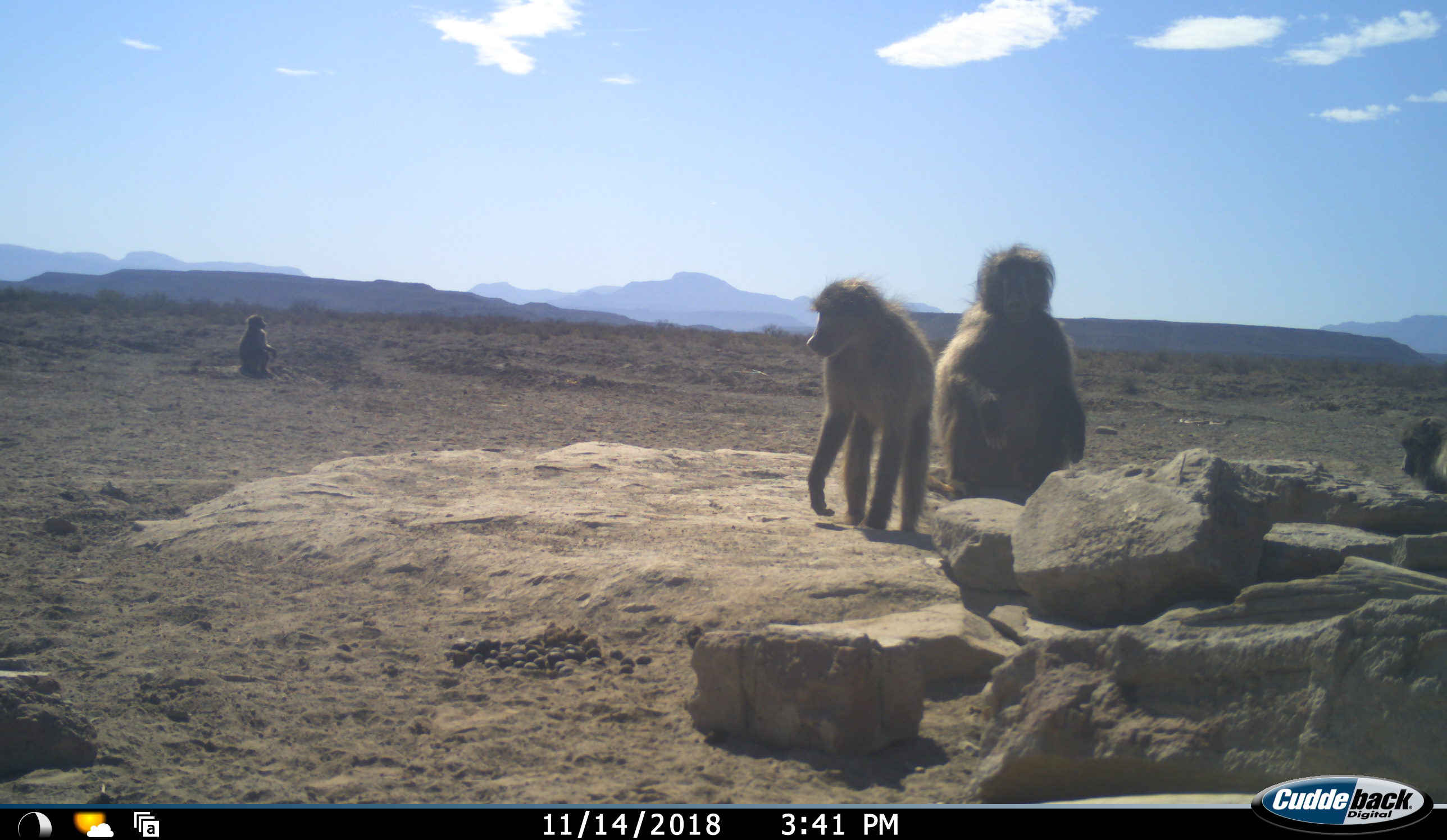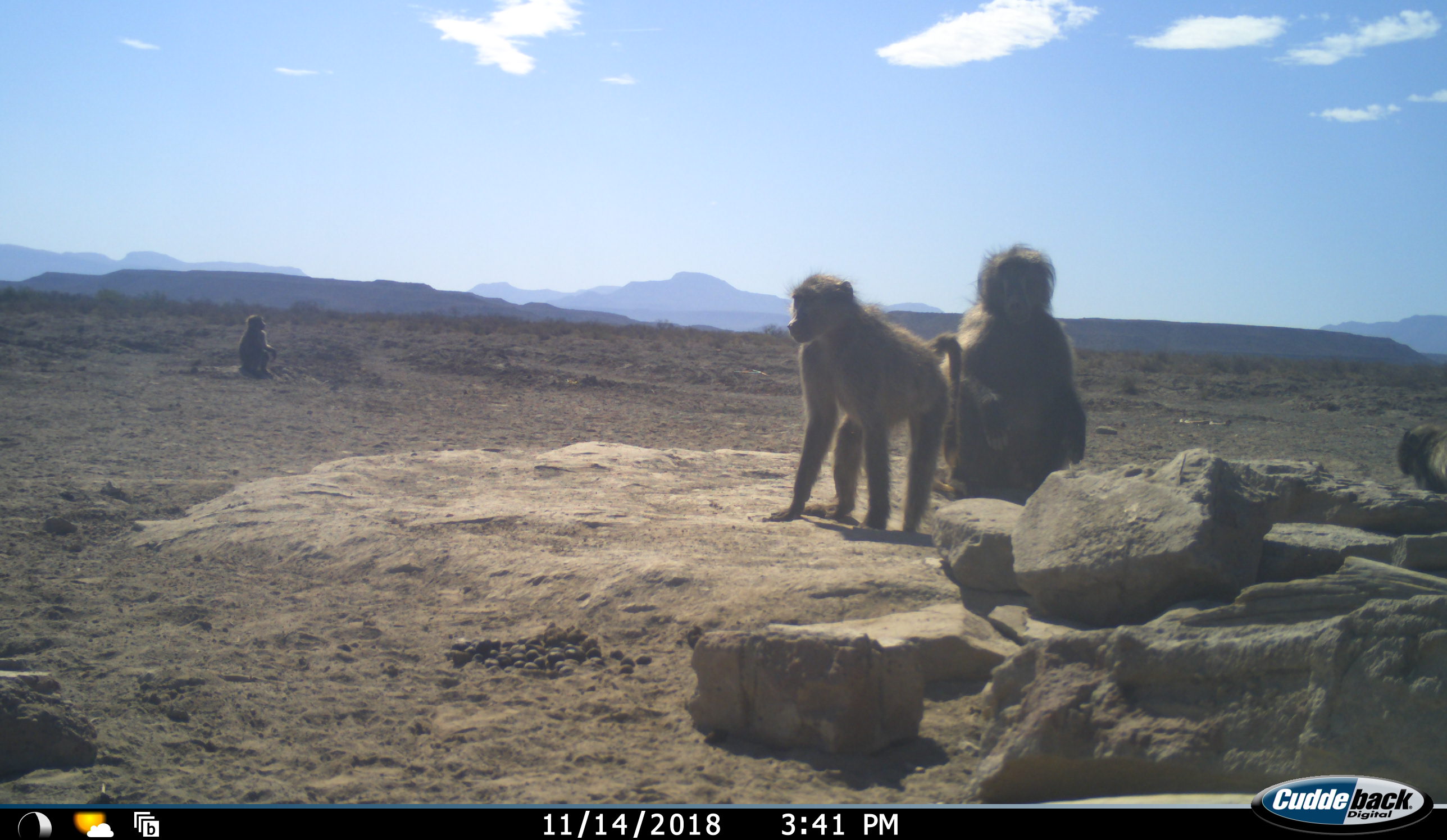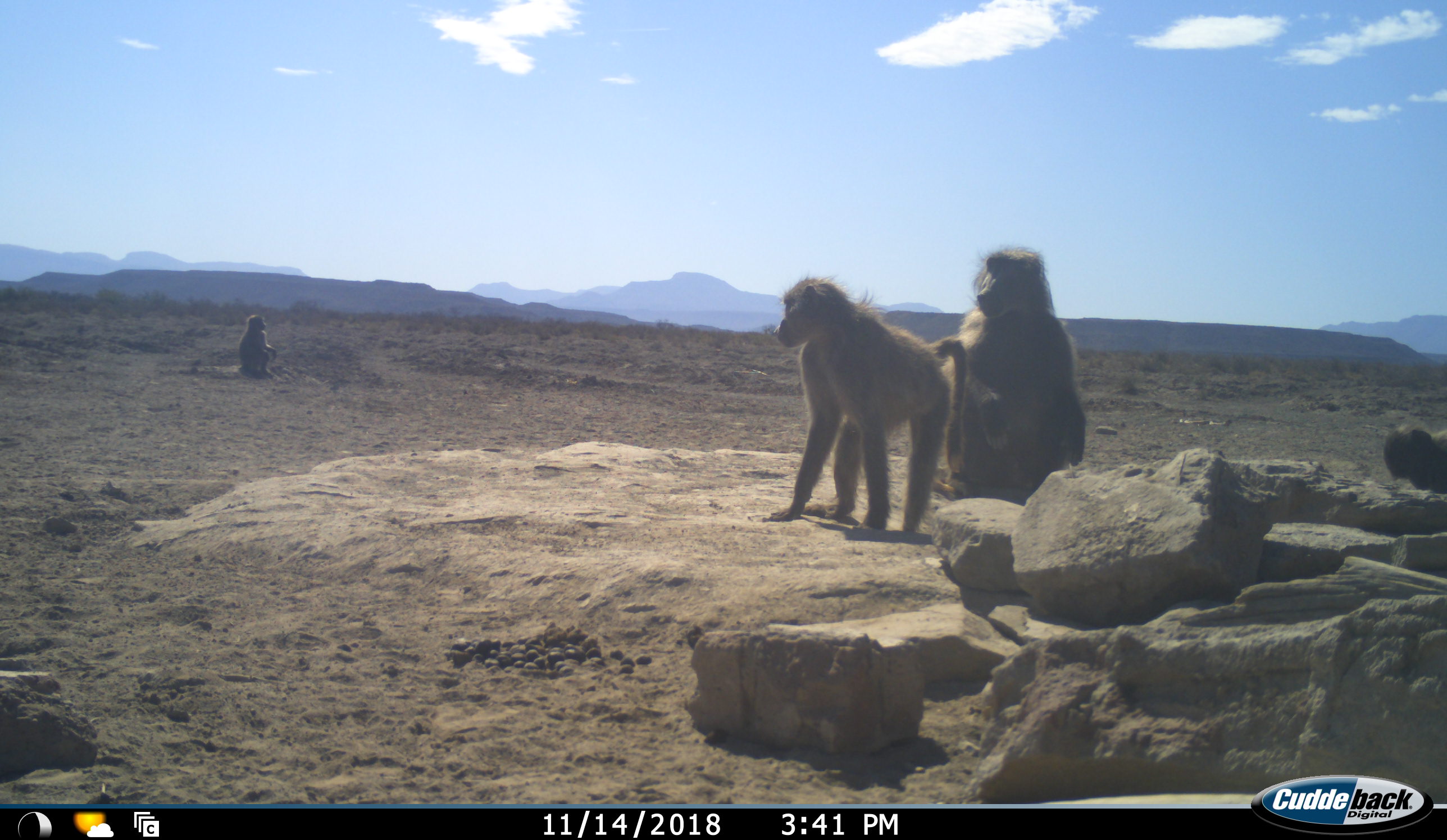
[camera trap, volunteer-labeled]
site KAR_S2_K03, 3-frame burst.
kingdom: Animalia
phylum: Chordata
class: Mammalia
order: Primates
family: Cercopithecidae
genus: Papio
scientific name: Papio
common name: baboon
Baboon (Papio), count 4. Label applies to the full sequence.